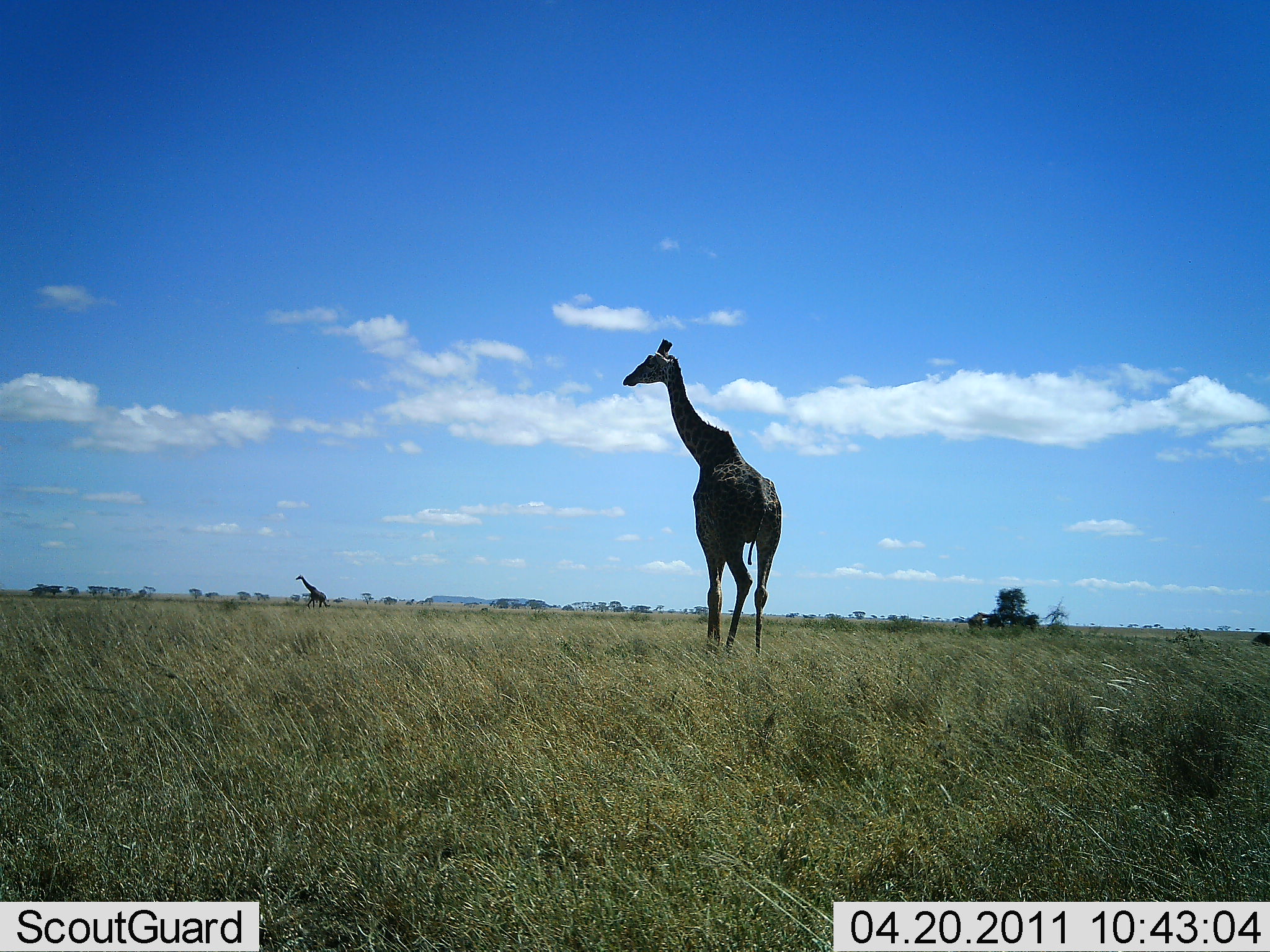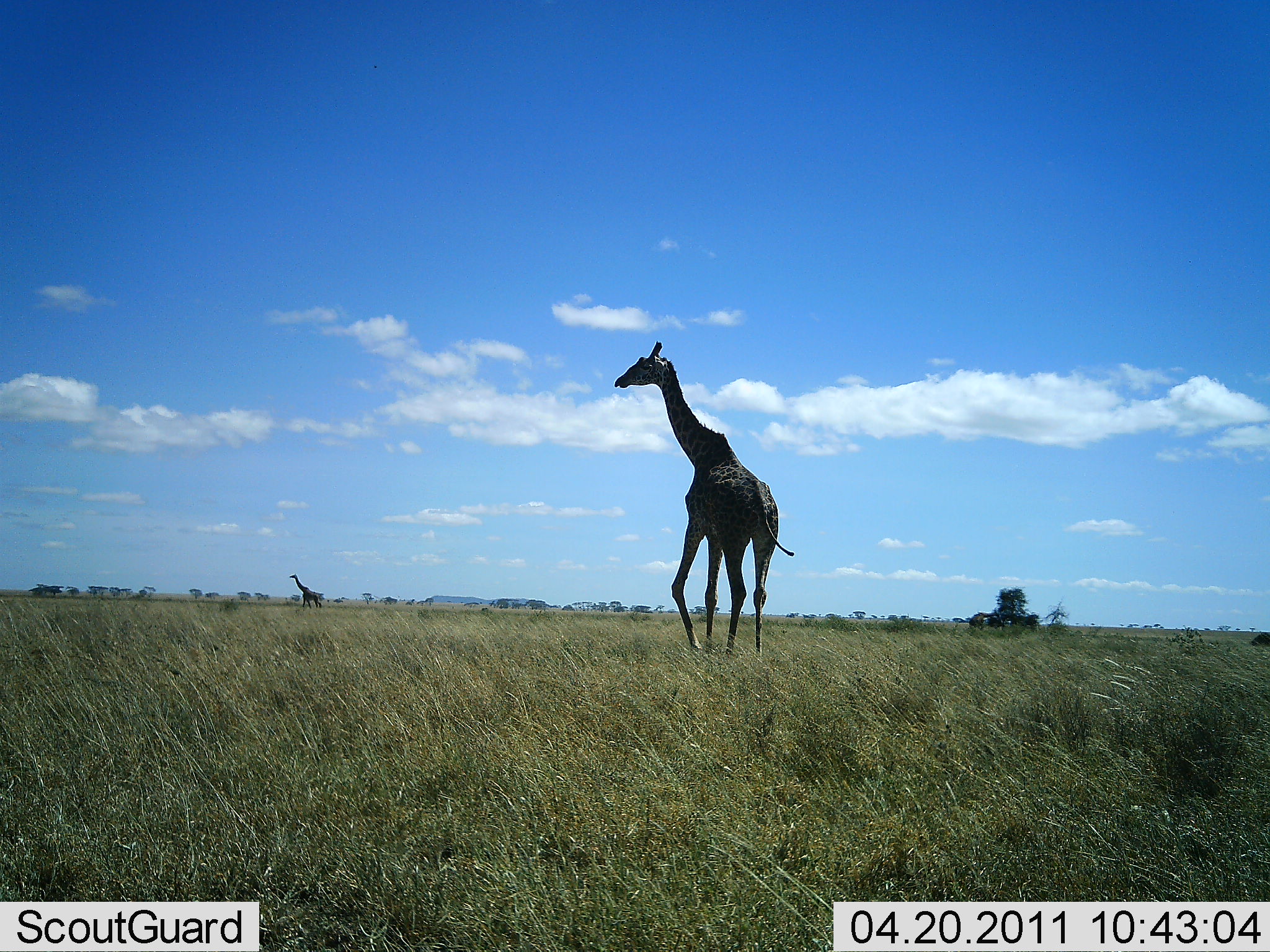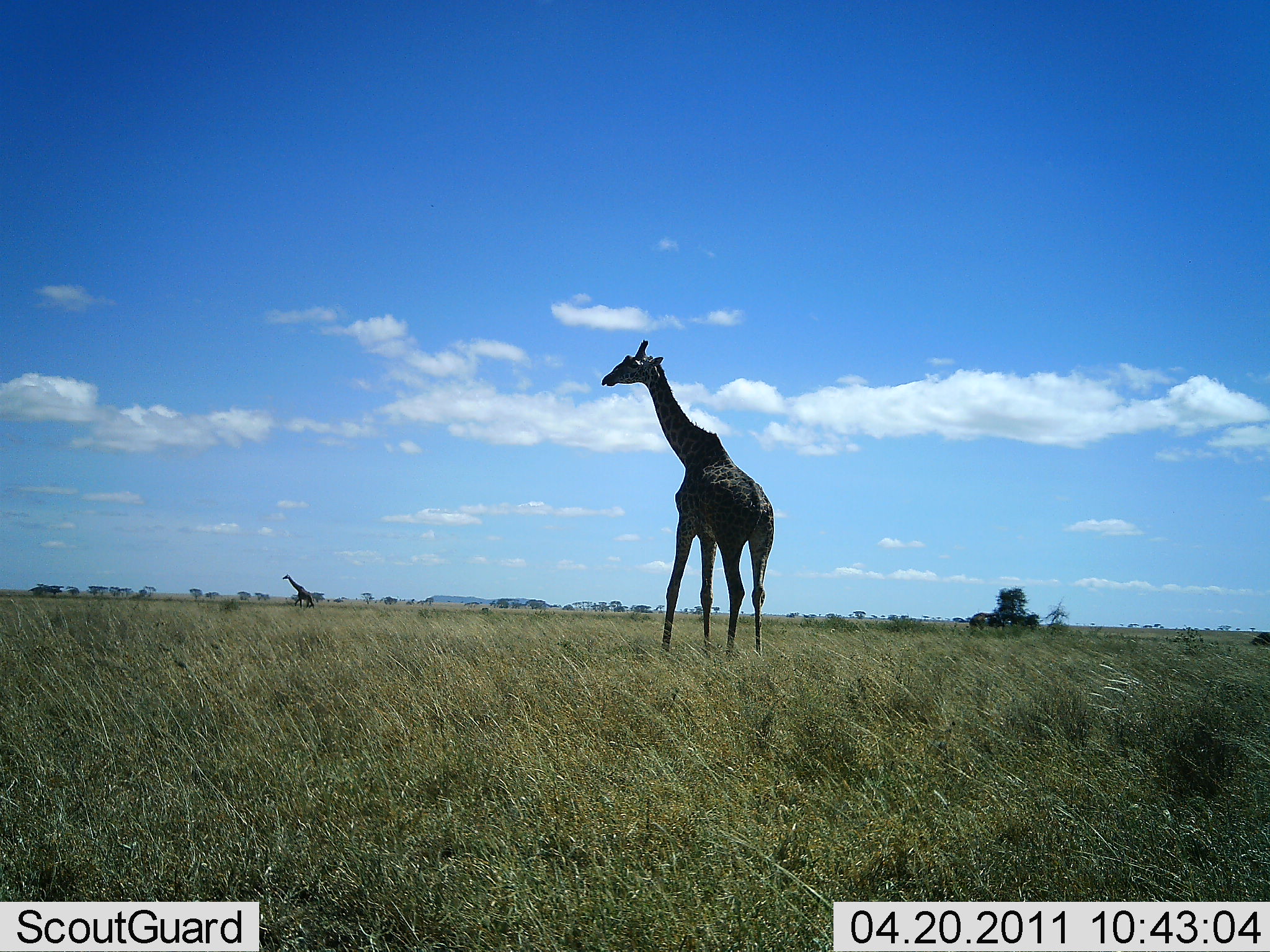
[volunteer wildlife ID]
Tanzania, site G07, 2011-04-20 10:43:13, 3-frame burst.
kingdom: Animalia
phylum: Chordata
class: Mammalia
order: Artiodactyla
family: Giraffidae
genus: Giraffa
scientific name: Giraffa camelopardalis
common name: giraffe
Giraffe (Giraffa camelopardalis), count 2. Behavior (volunteer vote fractions): standing 67%, resting 0%, moving 67%, interacting 0%. Young present (vote fraction): 0%. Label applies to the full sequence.